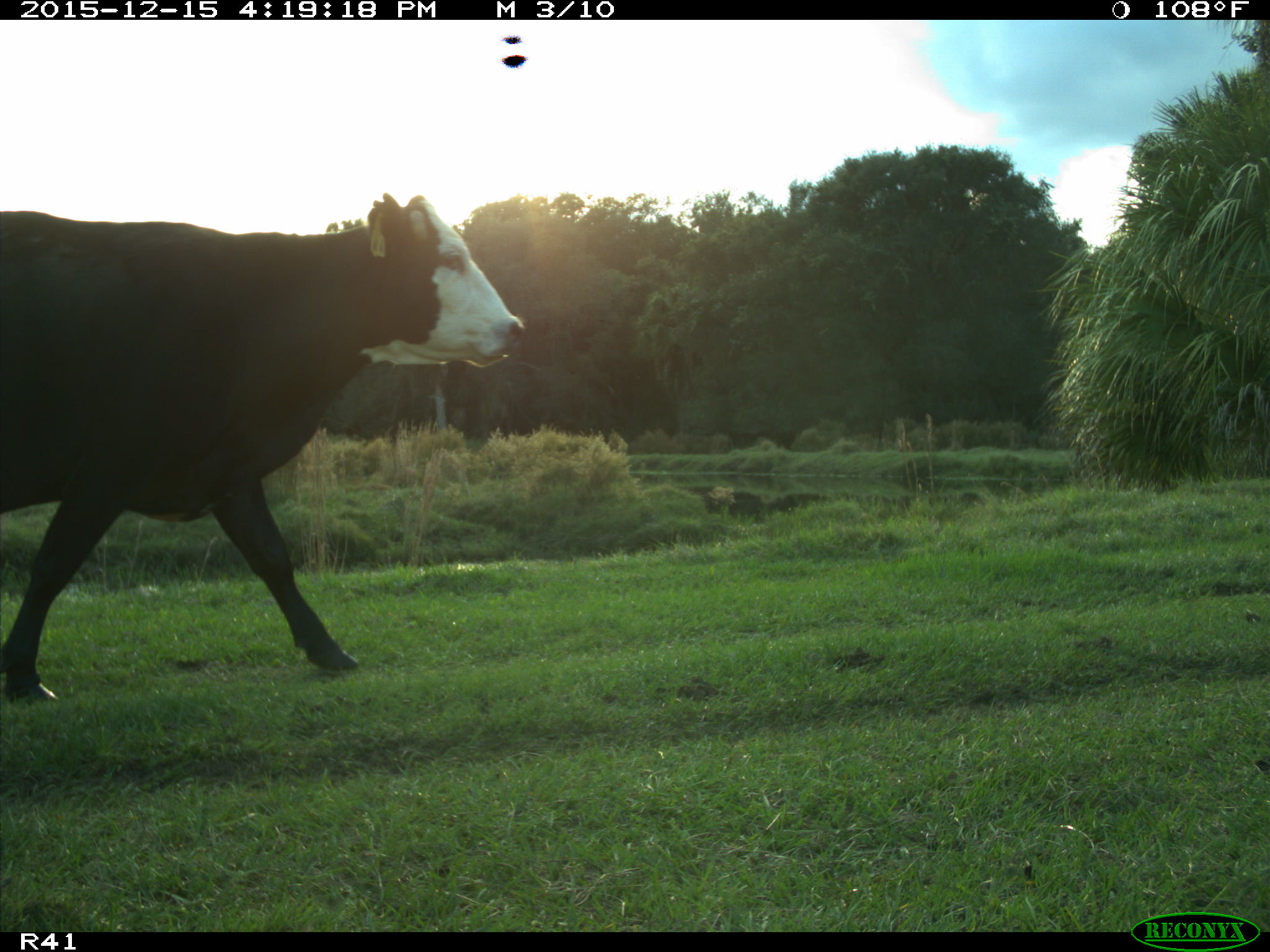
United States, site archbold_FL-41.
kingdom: Animalia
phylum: Chordata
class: Mammalia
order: Artiodactyla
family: Bovidae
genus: Bos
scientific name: Bos taurus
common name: domestic cow